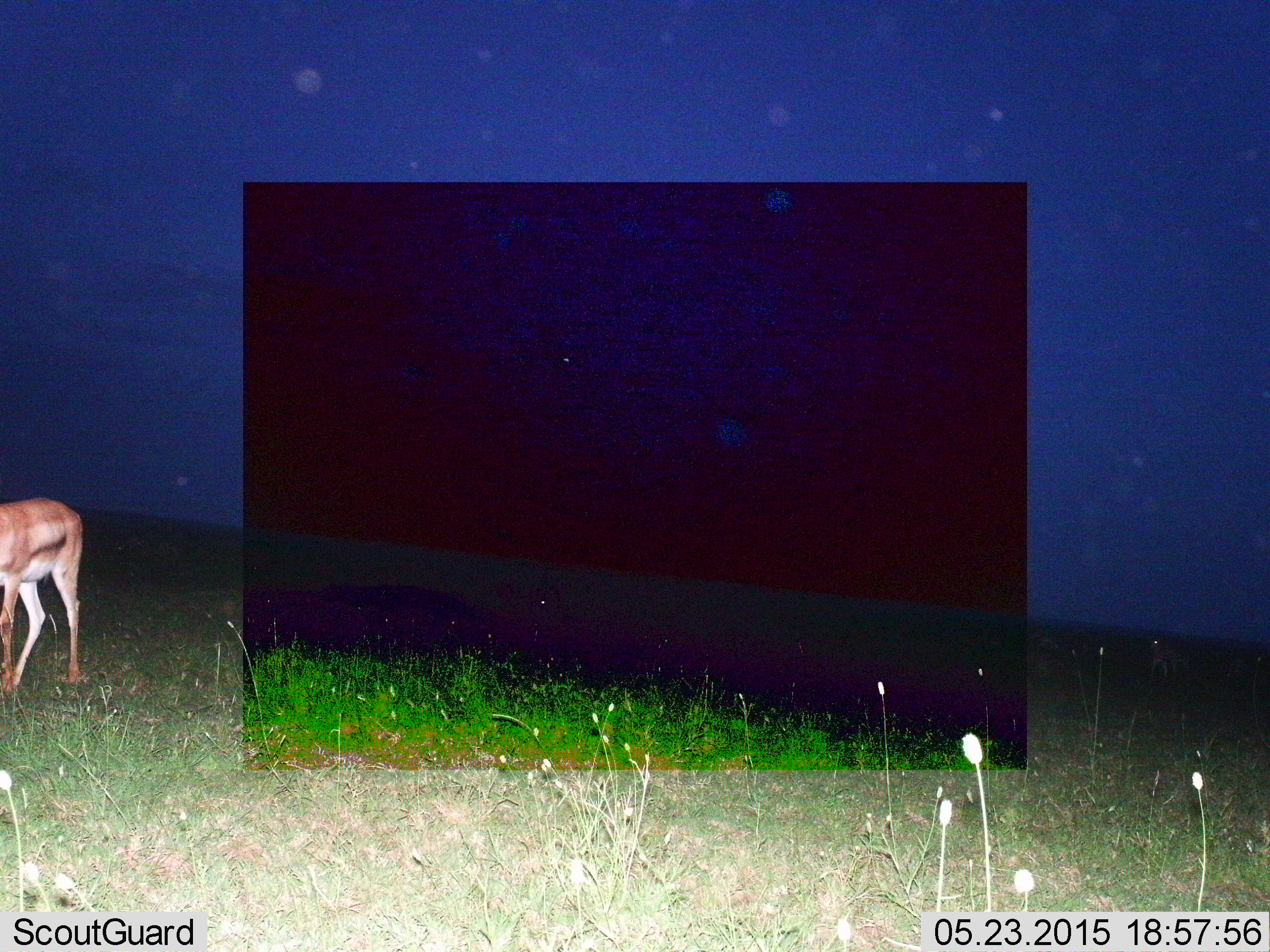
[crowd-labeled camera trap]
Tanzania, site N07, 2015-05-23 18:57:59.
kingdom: Animalia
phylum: Chordata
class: Mammalia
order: Artiodactyla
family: Bovidae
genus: Eudorcas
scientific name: Eudorcas thomsonii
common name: thomson's gazelle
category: gazellethomsons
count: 1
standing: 80%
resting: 0%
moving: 0%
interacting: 0%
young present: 0%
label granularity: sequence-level